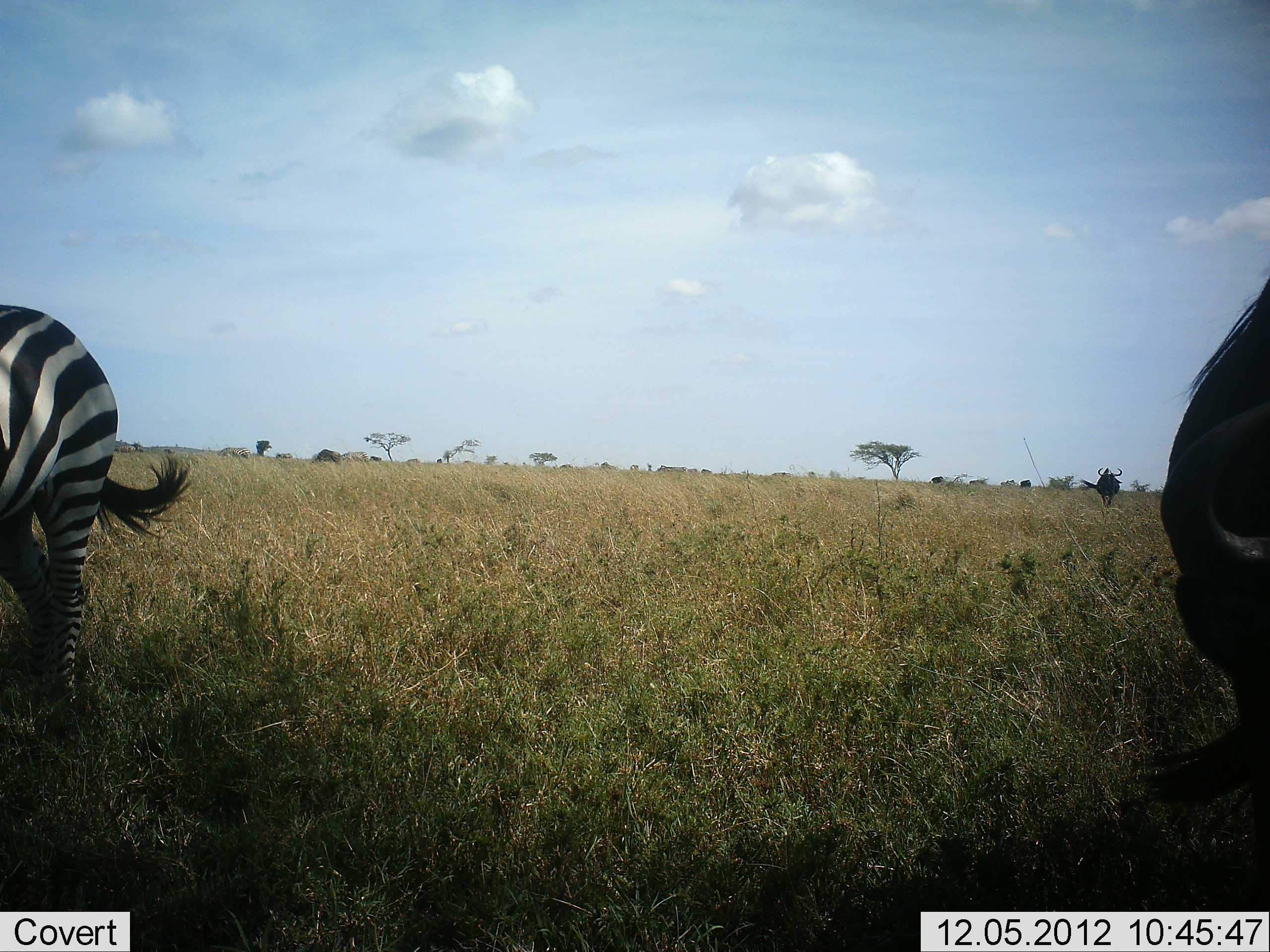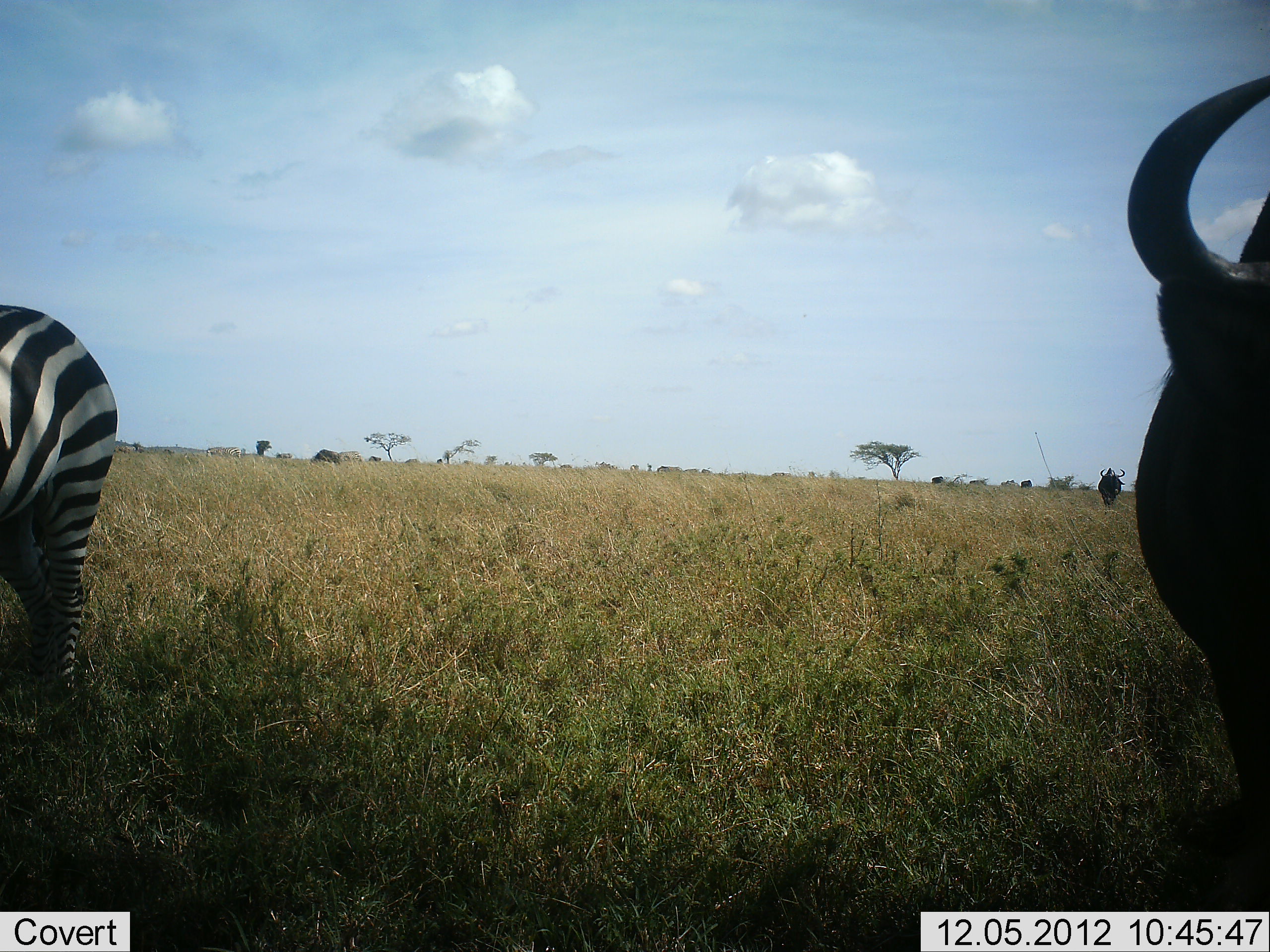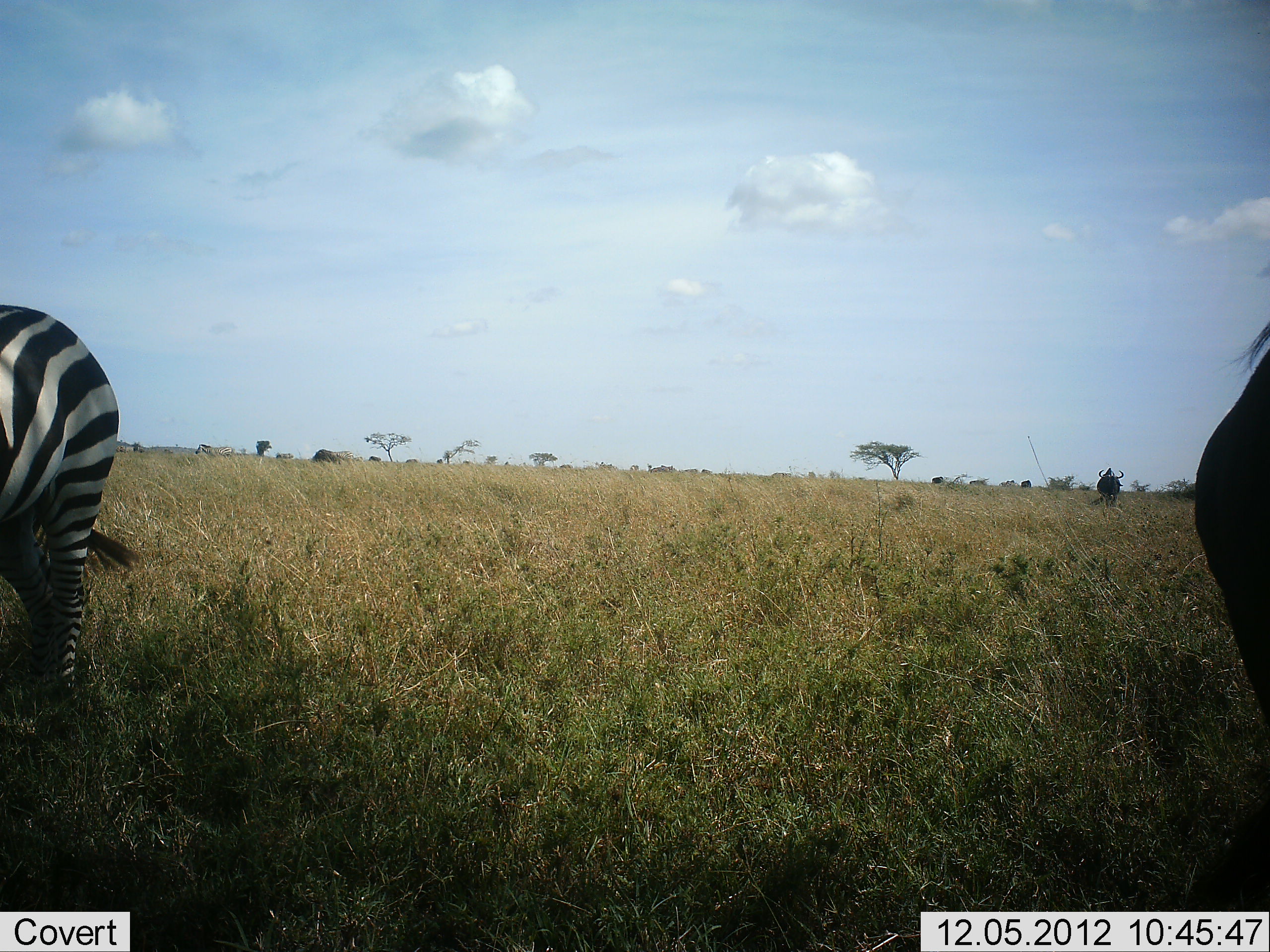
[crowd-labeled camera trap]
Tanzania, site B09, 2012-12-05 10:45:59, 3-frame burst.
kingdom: Animalia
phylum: Chordata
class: Mammalia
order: Artiodactyla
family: Bovidae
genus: Connochaetes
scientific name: Connochaetes taurinus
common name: blue wildebeest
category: wildebeest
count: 4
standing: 90%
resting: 0%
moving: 50%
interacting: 0%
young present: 0%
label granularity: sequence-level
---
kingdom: Animalia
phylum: Chordata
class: Mammalia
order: Perissodactyla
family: Equidae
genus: Equus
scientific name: Equus quagga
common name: plains zebra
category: zebra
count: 1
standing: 85%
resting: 0%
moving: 23%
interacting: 0%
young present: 0%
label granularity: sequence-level